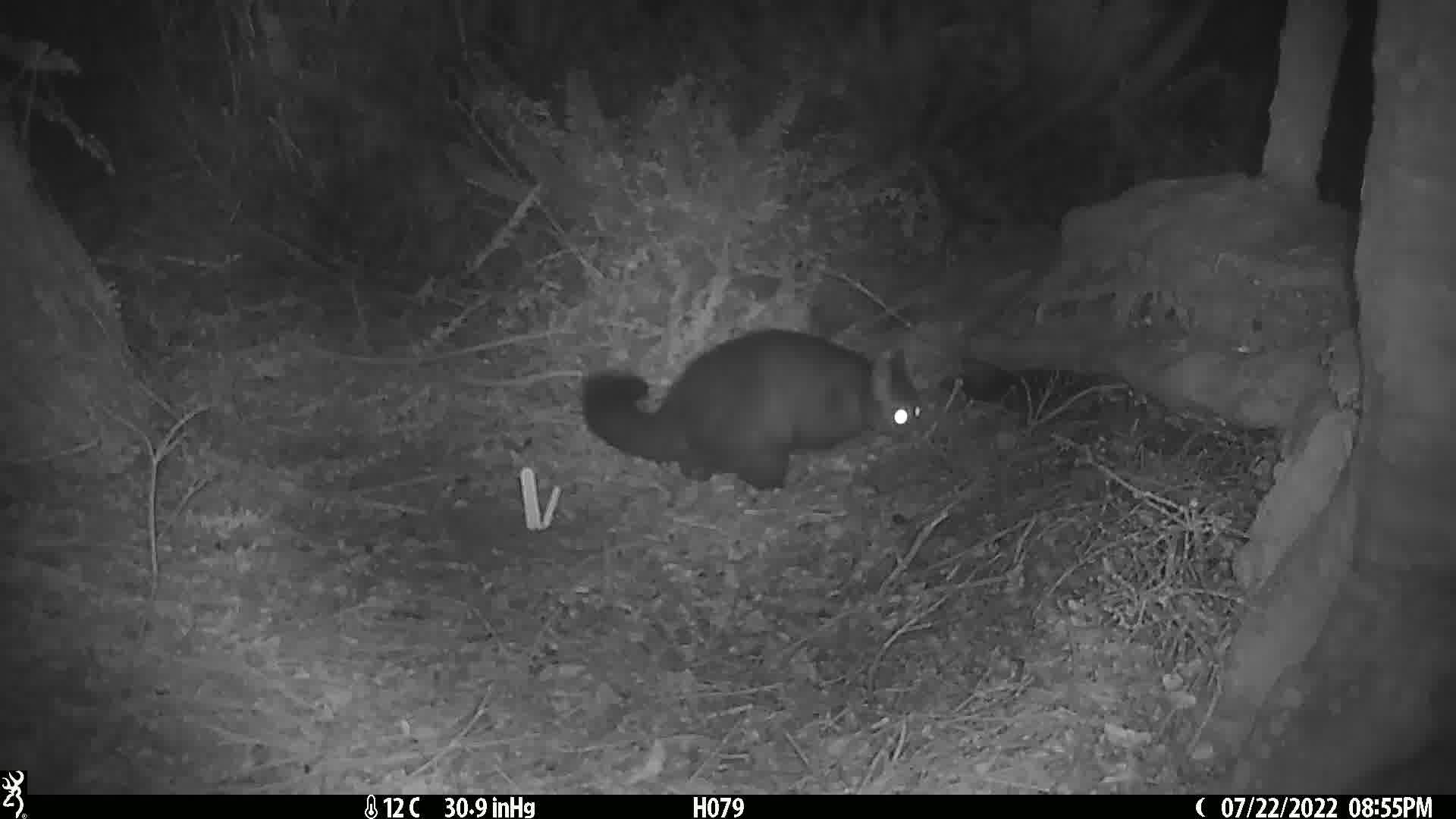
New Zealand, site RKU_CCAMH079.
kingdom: Animalia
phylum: Chordata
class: Mammalia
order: Diprotodontia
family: Phalangeridae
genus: Trichosurus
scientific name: Trichosurus vulpecula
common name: common brushtail possum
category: possum